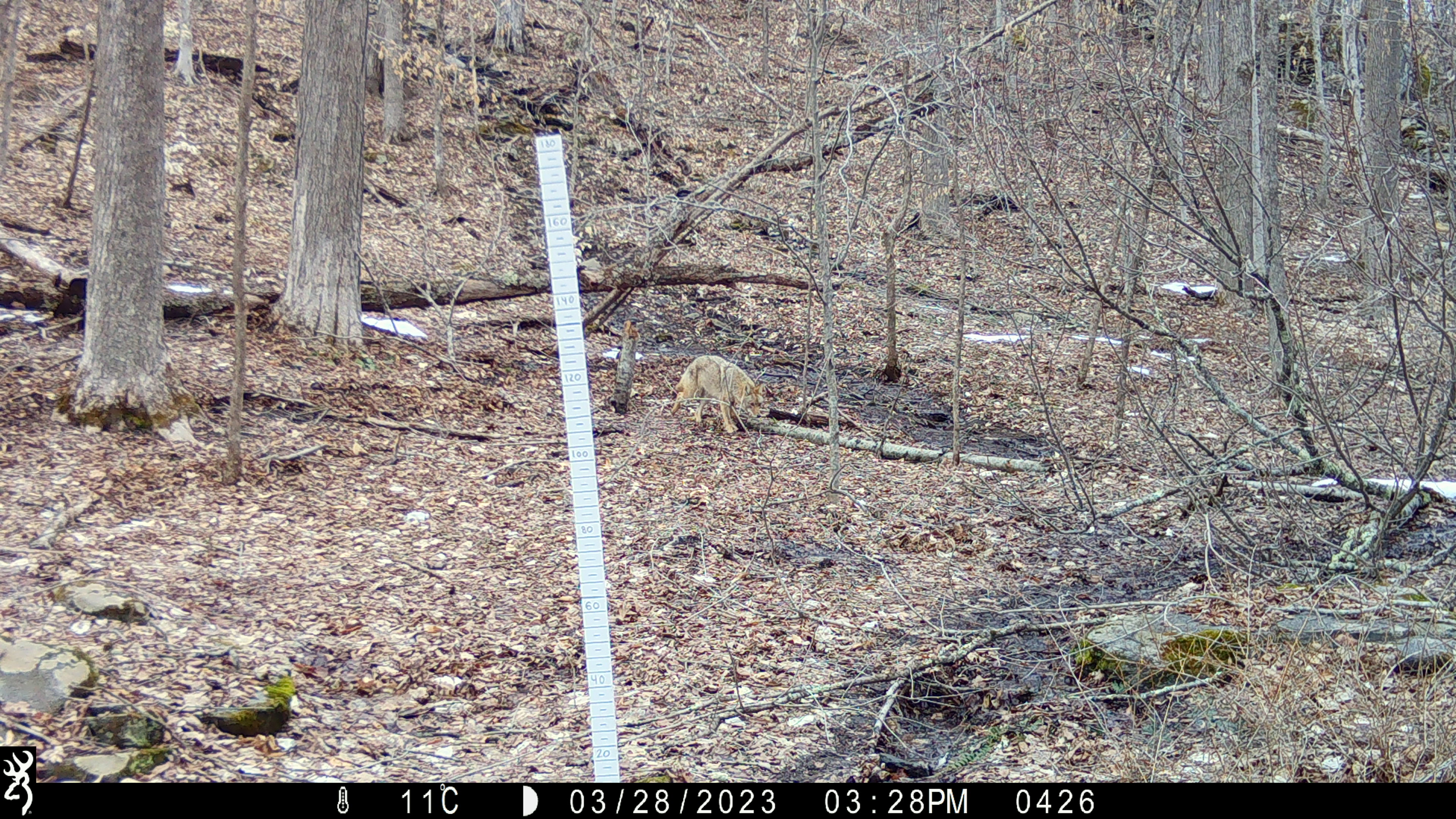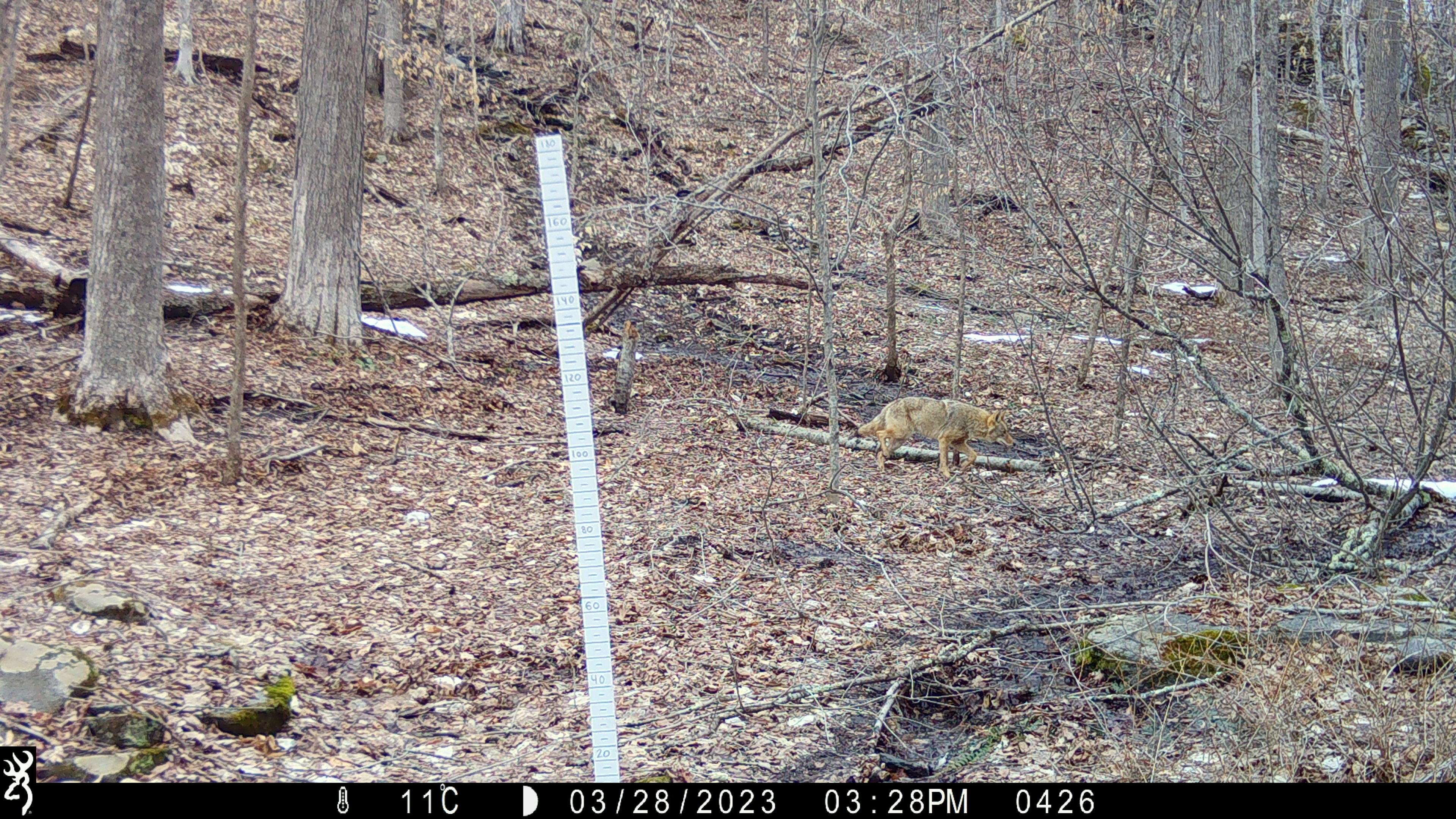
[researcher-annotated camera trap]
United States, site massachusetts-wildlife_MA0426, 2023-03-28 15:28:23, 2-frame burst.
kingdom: Animalia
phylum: Chordata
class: Mammalia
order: Carnivora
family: Canidae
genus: Canis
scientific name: Canis latrans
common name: coyote